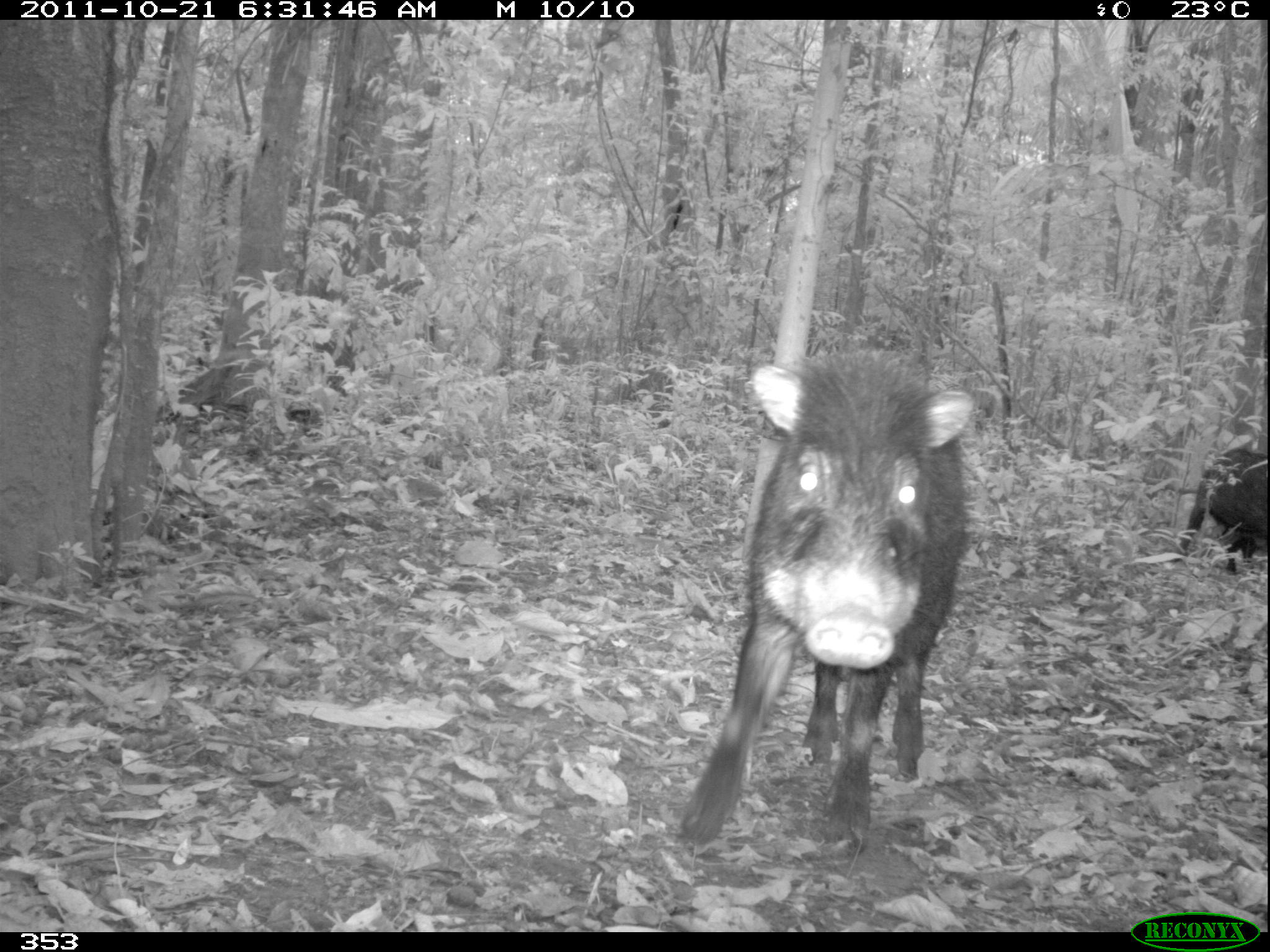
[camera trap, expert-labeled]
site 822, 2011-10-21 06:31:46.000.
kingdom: Animalia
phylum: Chordata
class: Mammalia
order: Artiodactyla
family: Tayassuidae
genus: Tayassu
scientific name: Tayassu pecari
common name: white-lipped peccary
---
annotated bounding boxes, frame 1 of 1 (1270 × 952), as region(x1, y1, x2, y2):
tayassu pecari: region(682, 354, 969, 853); region(1177, 447, 1267, 574)